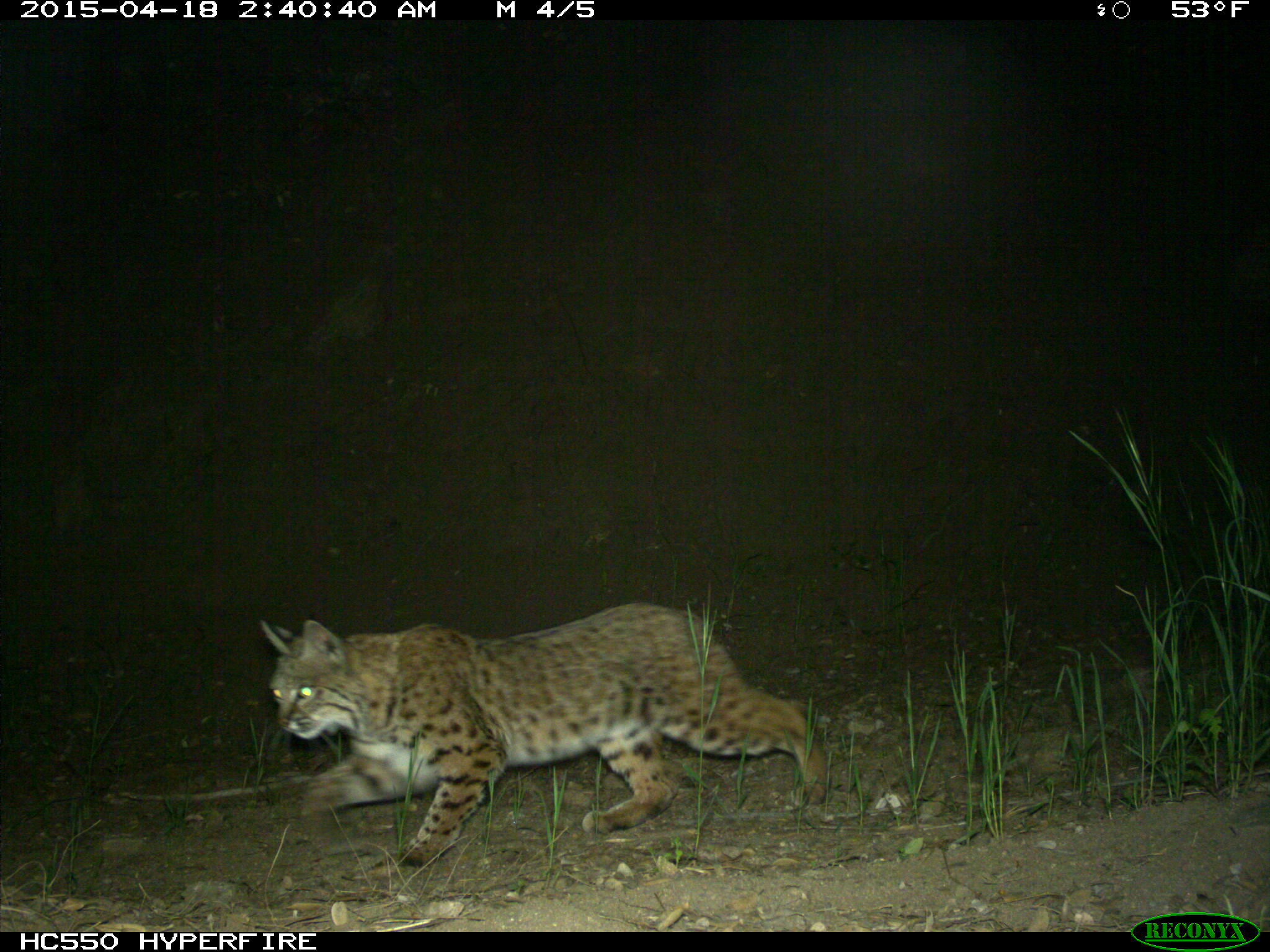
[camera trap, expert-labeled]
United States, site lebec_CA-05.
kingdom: Animalia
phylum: Chordata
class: Mammalia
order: Carnivora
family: Felidae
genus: Lynx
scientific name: Lynx rufus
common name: bobcat